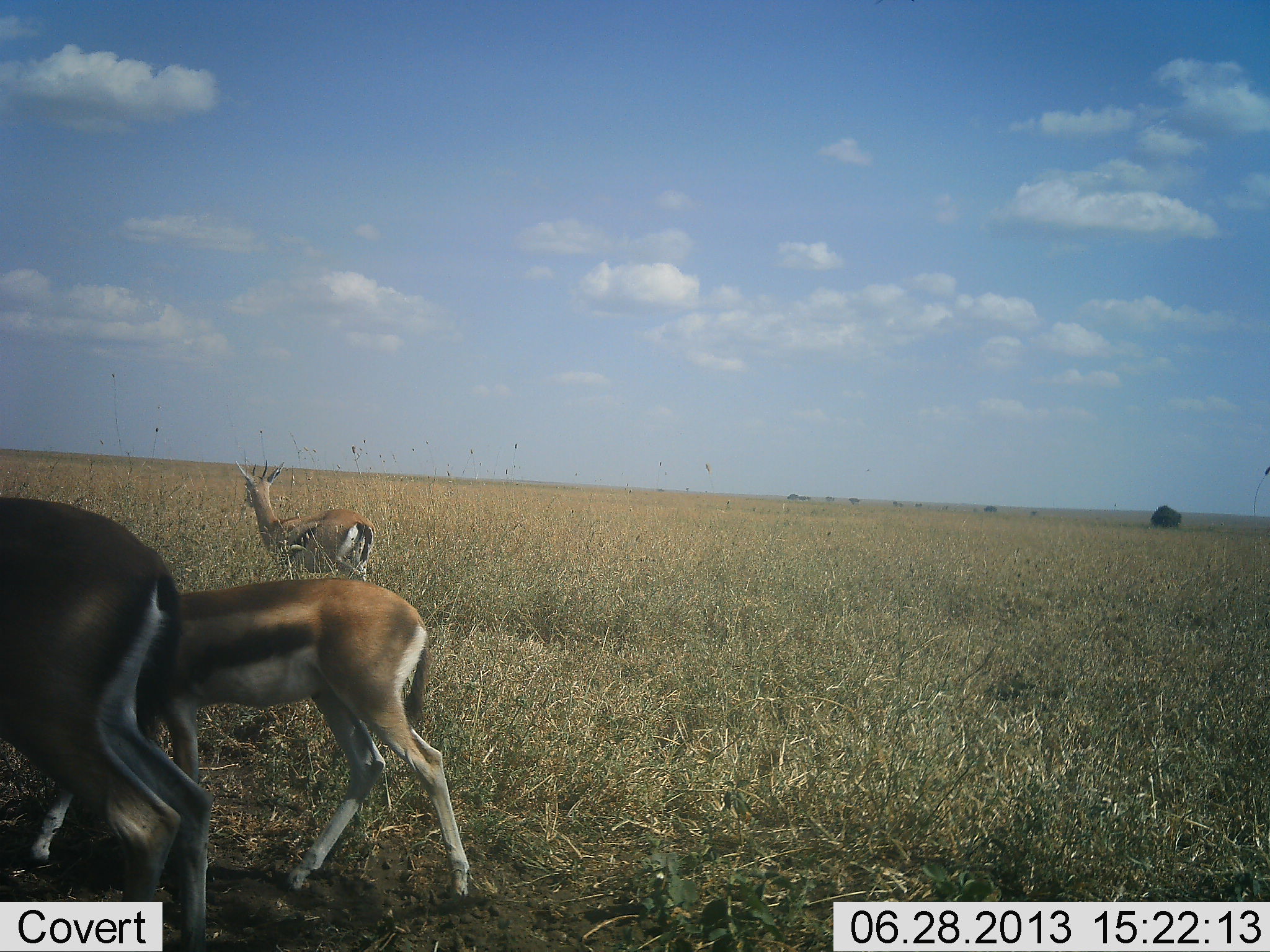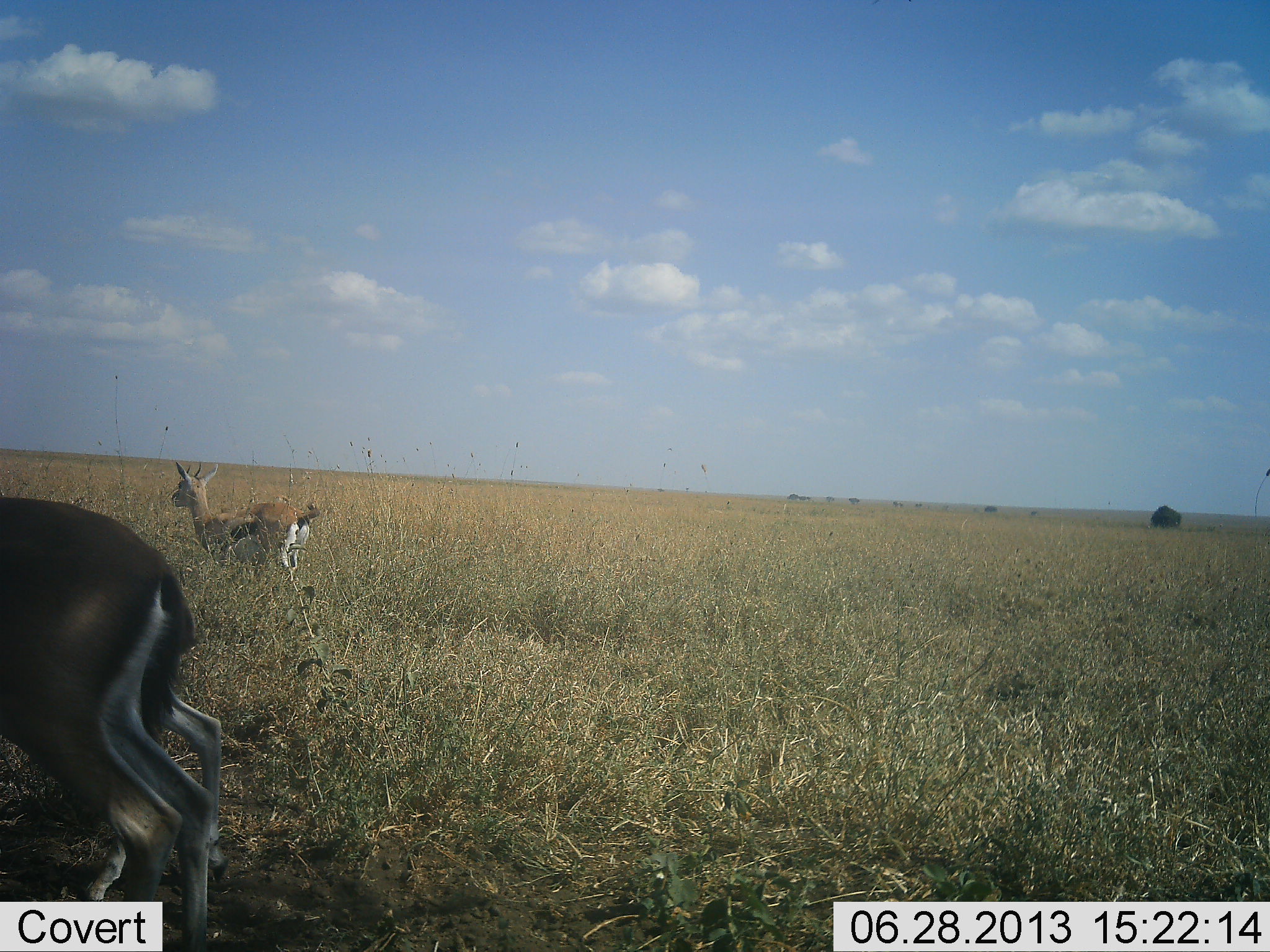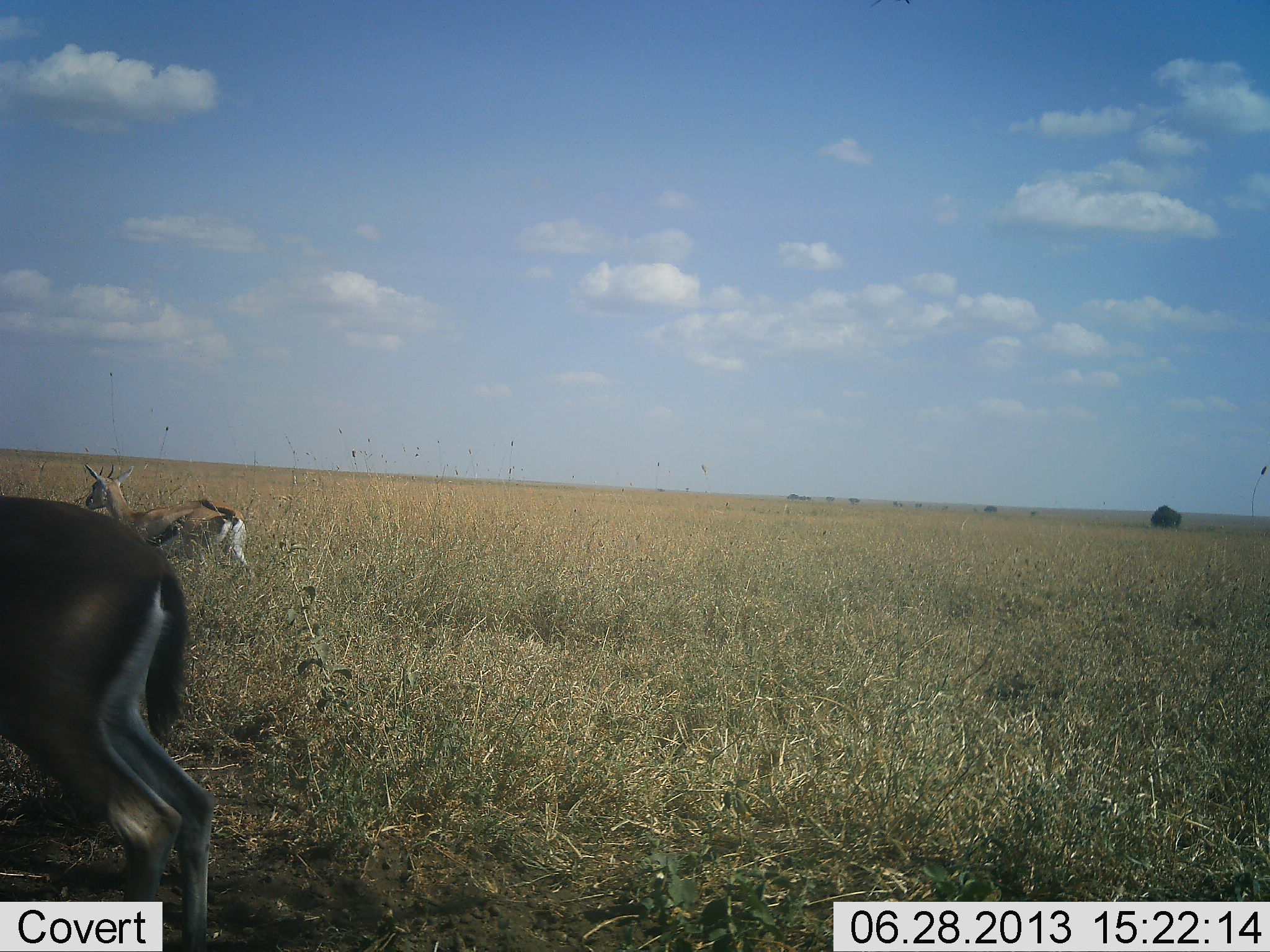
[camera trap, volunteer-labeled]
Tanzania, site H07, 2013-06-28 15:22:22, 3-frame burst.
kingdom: Animalia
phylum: Chordata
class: Mammalia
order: Artiodactyla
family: Bovidae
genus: Eudorcas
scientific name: Eudorcas thomsonii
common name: thomson's gazelle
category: gazellethomsons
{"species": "gazellethomsons (thomson's gazelle) (Eudorcas thomsonii)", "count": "3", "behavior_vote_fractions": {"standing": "50%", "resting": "6%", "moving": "89%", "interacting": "0%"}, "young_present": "11%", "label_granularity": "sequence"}